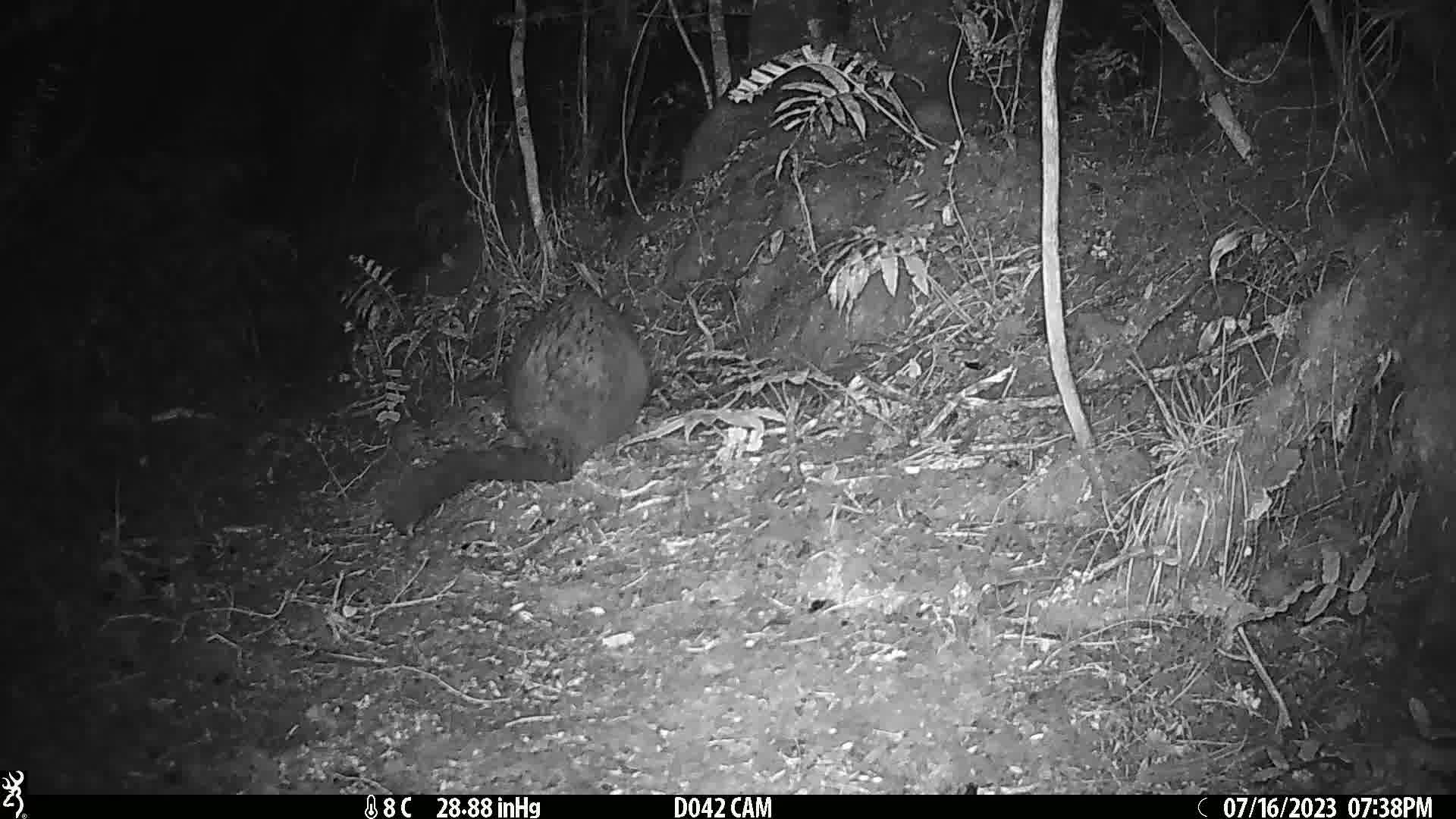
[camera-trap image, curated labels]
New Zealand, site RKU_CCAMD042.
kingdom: Animalia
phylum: Chordata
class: Mammalia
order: Diprotodontia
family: Phalangeridae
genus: Trichosurus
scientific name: Trichosurus vulpecula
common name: common brushtail possum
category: possum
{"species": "possum (common brushtail possum) (Trichosurus vulpecula)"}